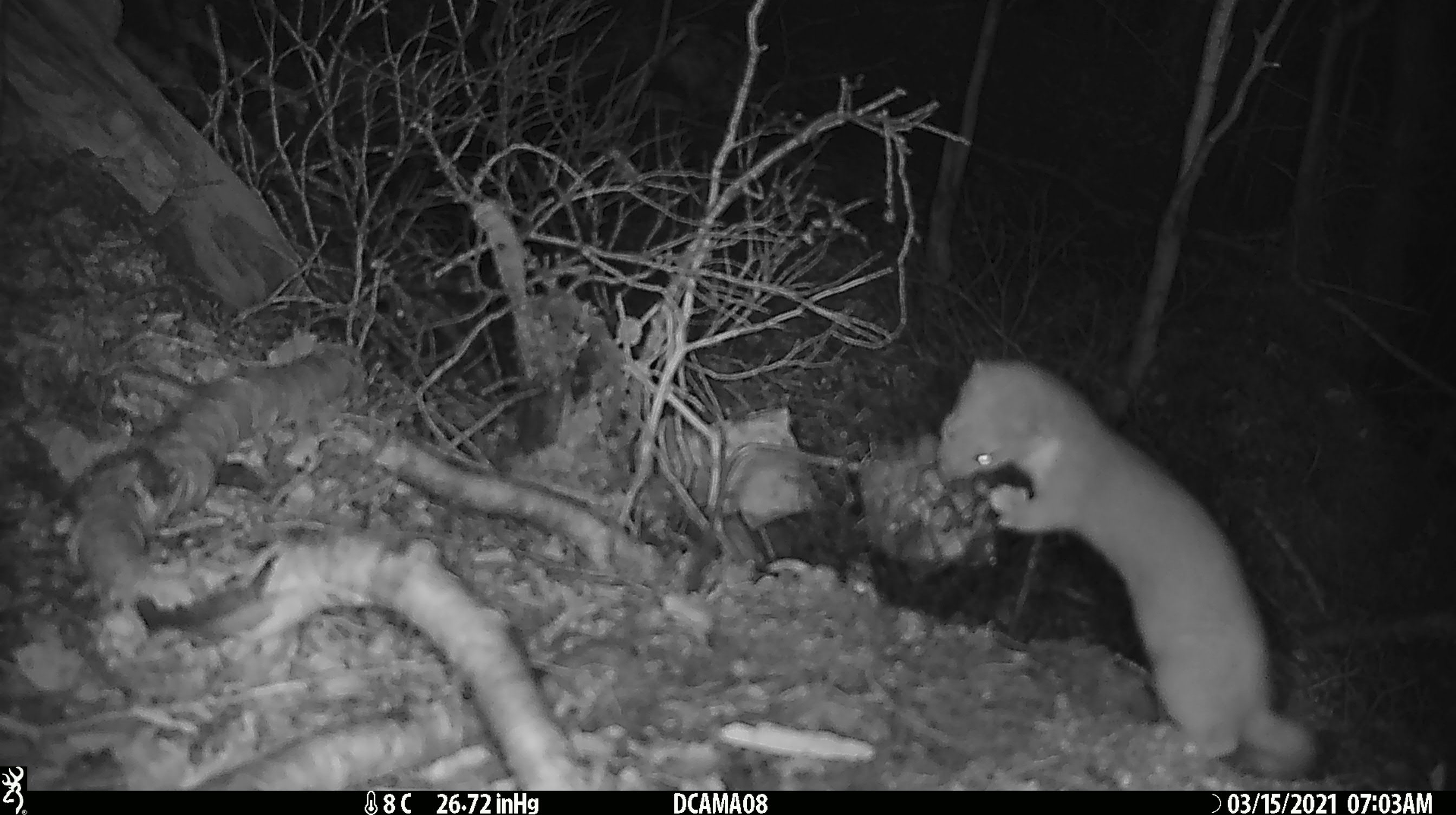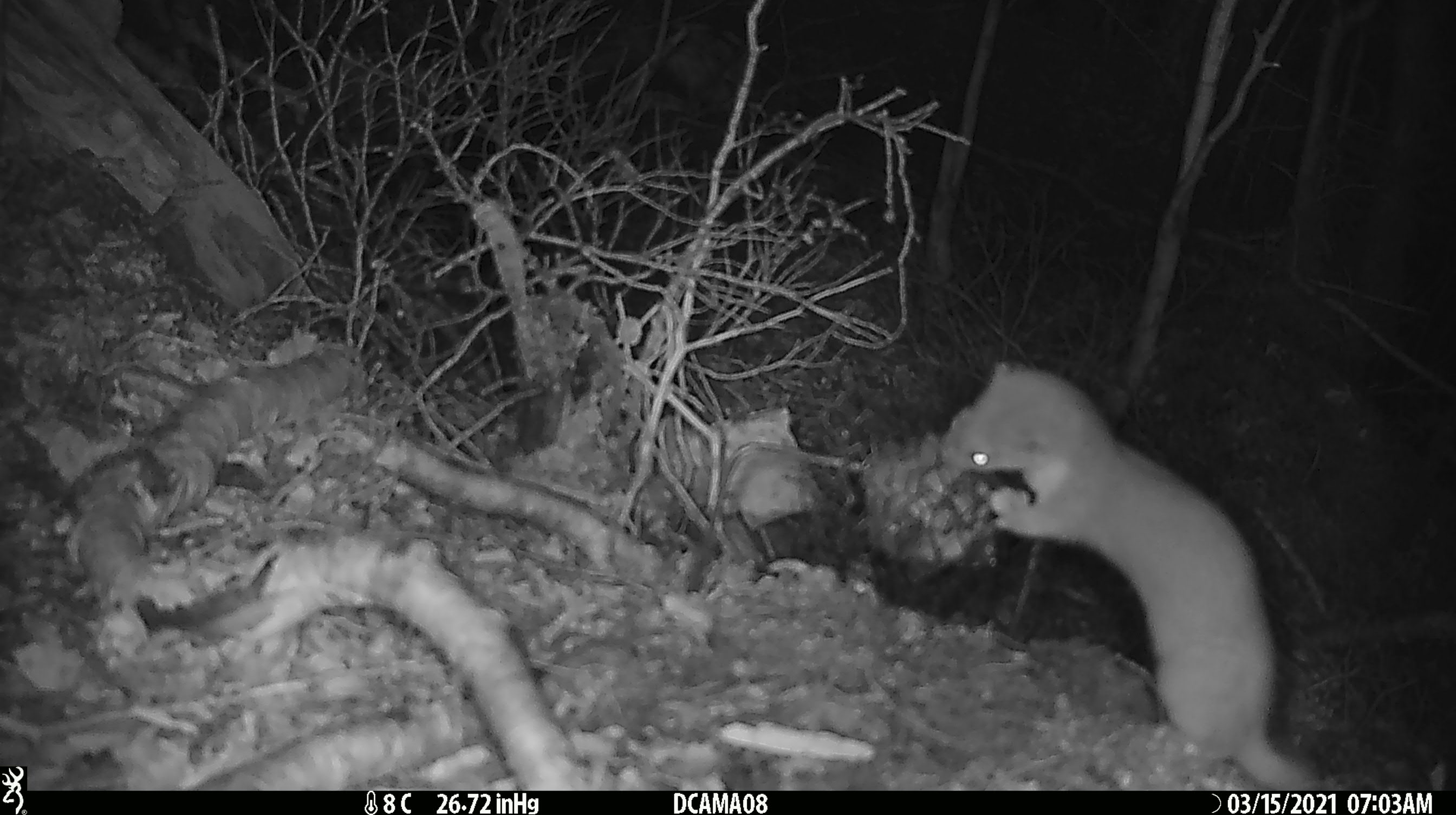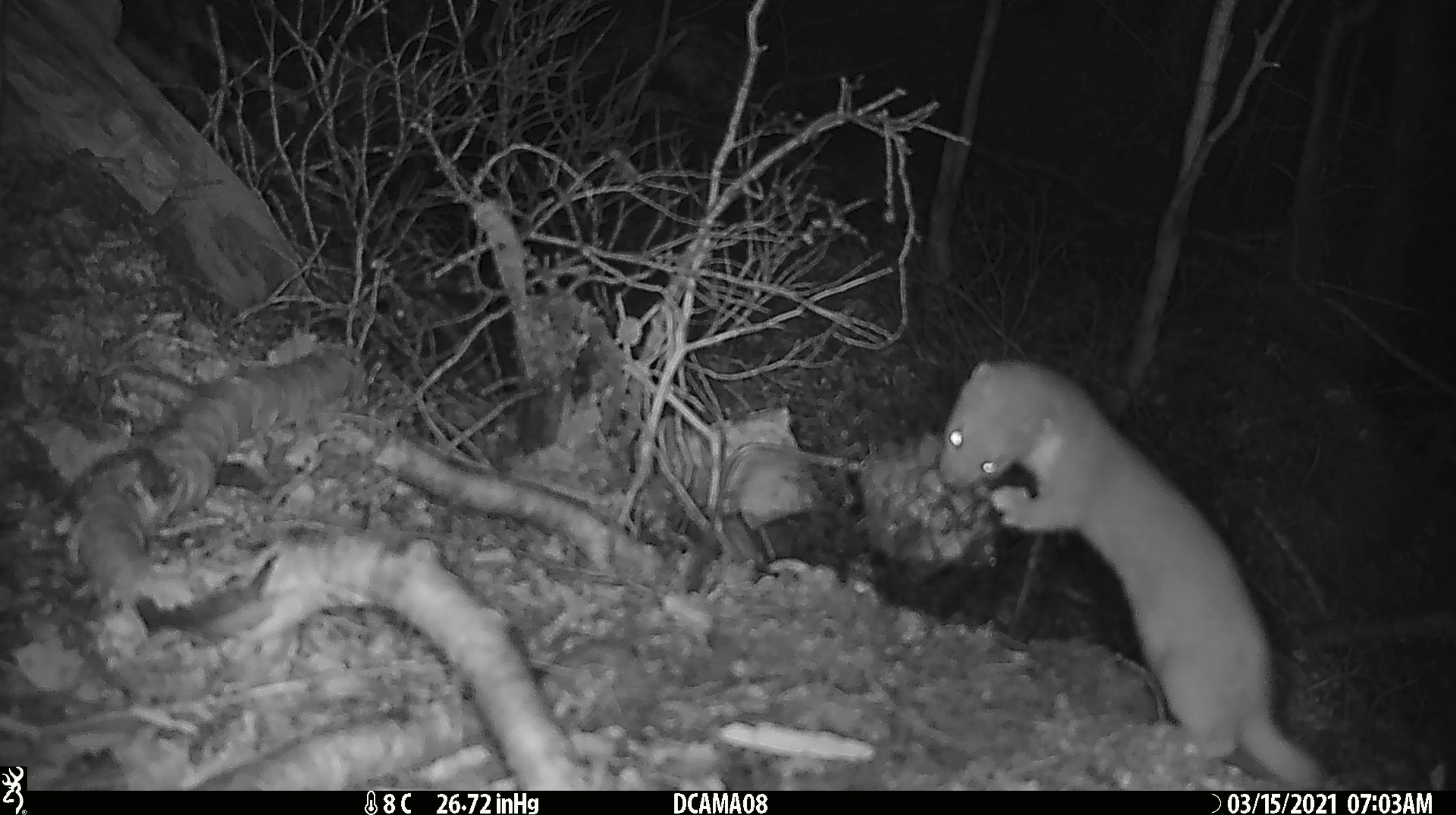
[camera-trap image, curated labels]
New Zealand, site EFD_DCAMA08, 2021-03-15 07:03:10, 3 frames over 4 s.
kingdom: Animalia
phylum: Chordata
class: Mammalia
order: Carnivora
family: Mustelidae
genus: Mustela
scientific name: Mustela erminea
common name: stoat